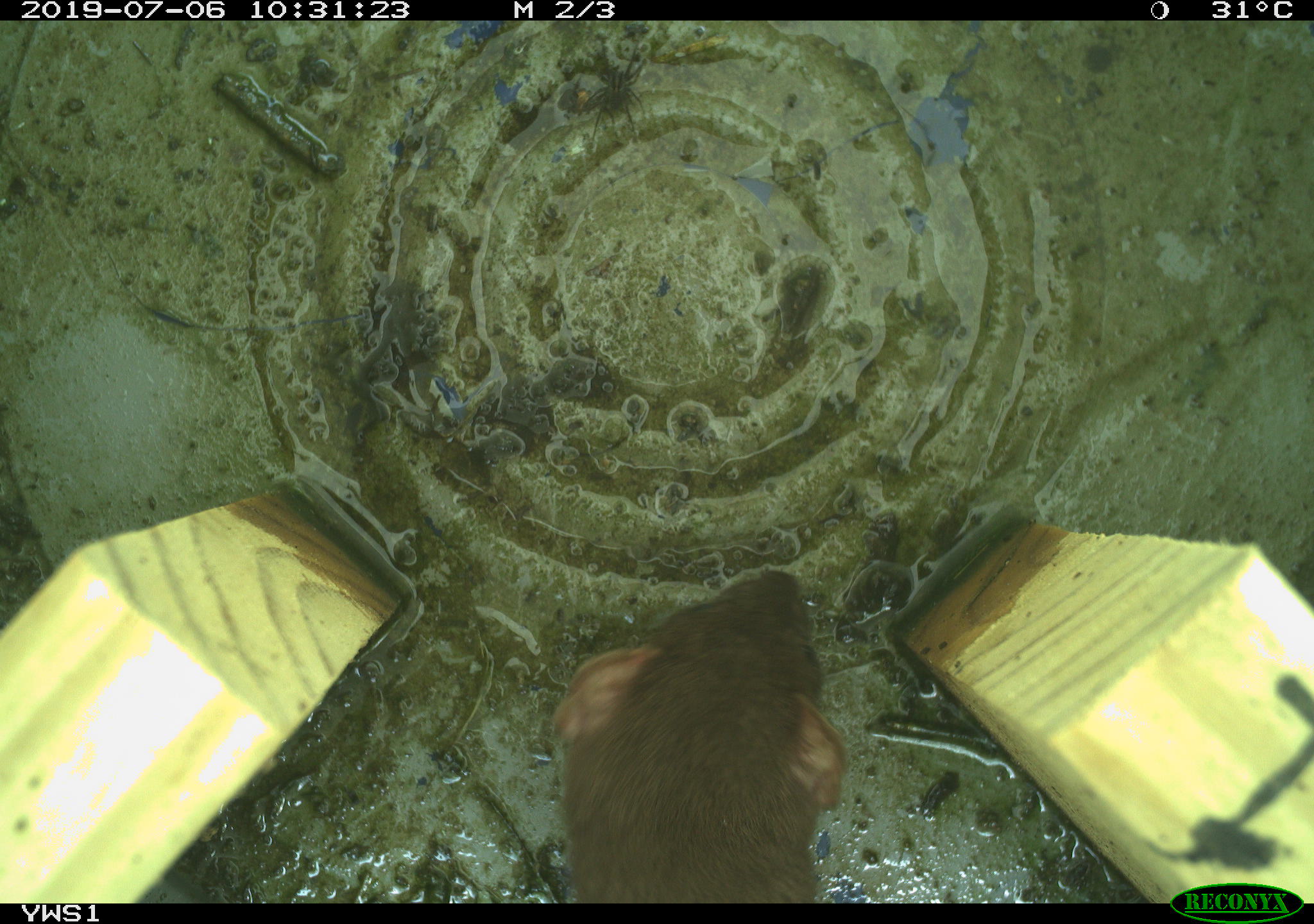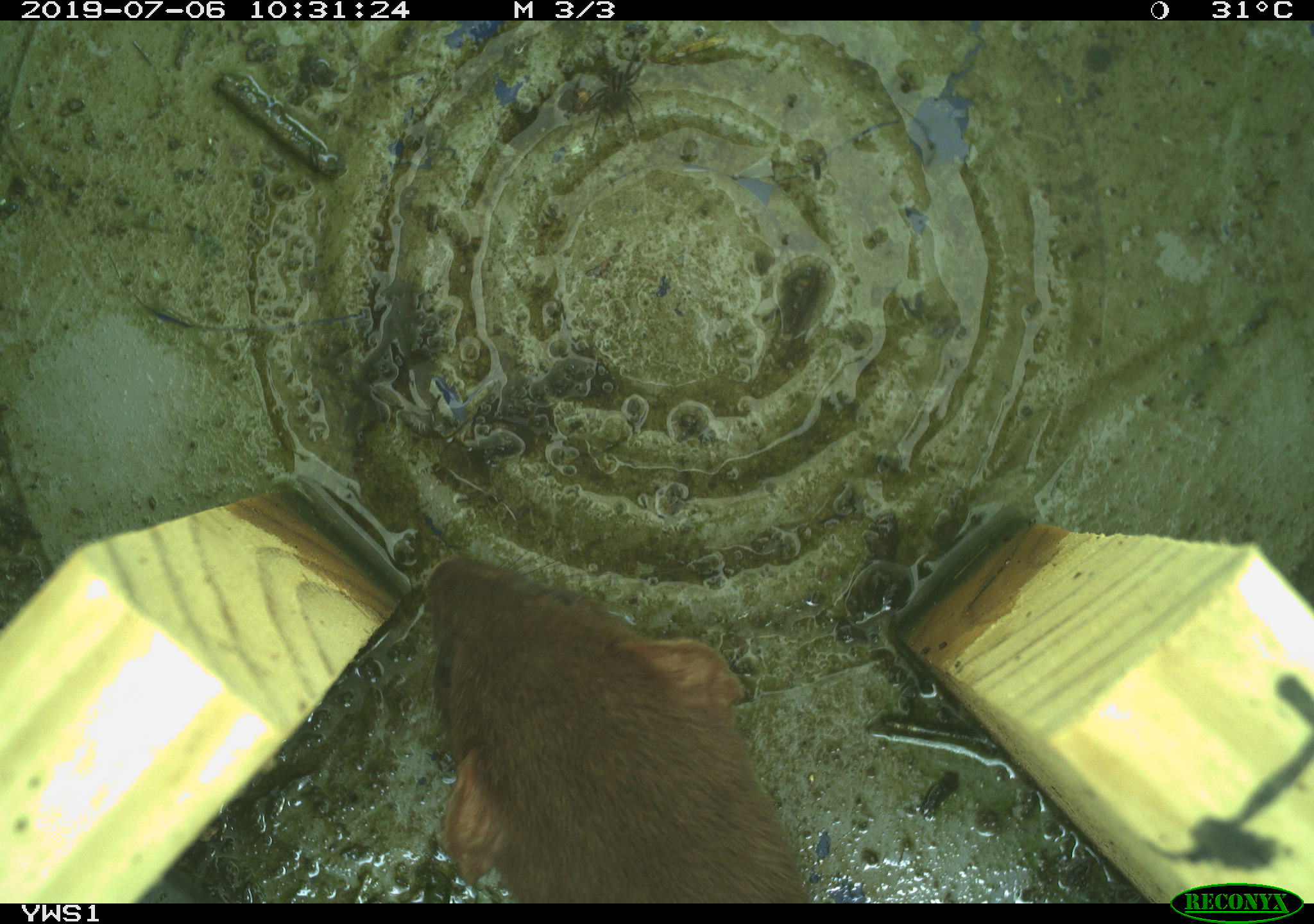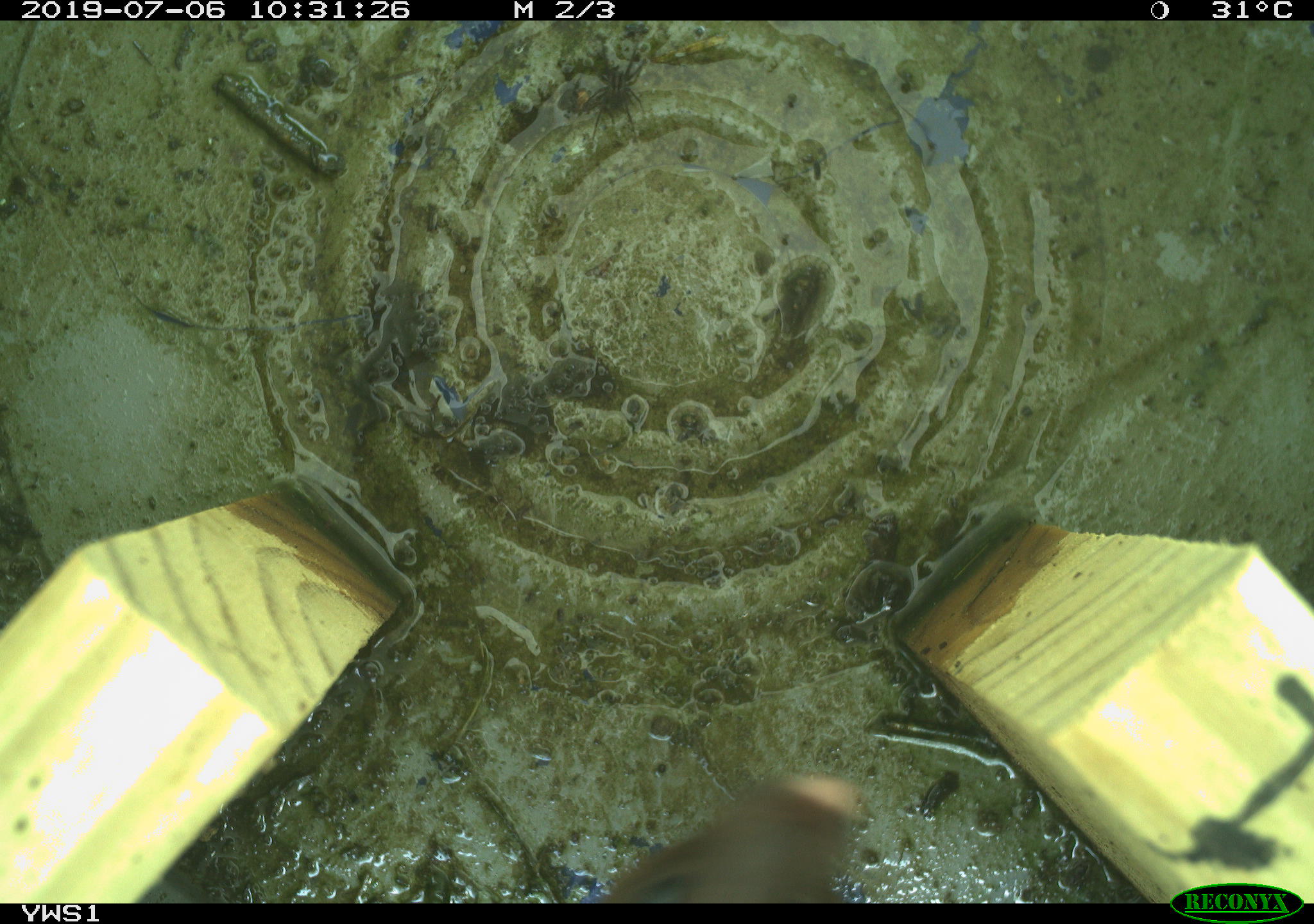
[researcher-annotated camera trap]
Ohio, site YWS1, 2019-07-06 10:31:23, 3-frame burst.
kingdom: Animalia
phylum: Chordata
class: Mammalia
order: Carnivora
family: Mustelidae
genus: Neogale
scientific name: Neogale frenata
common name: long-tailed weasel